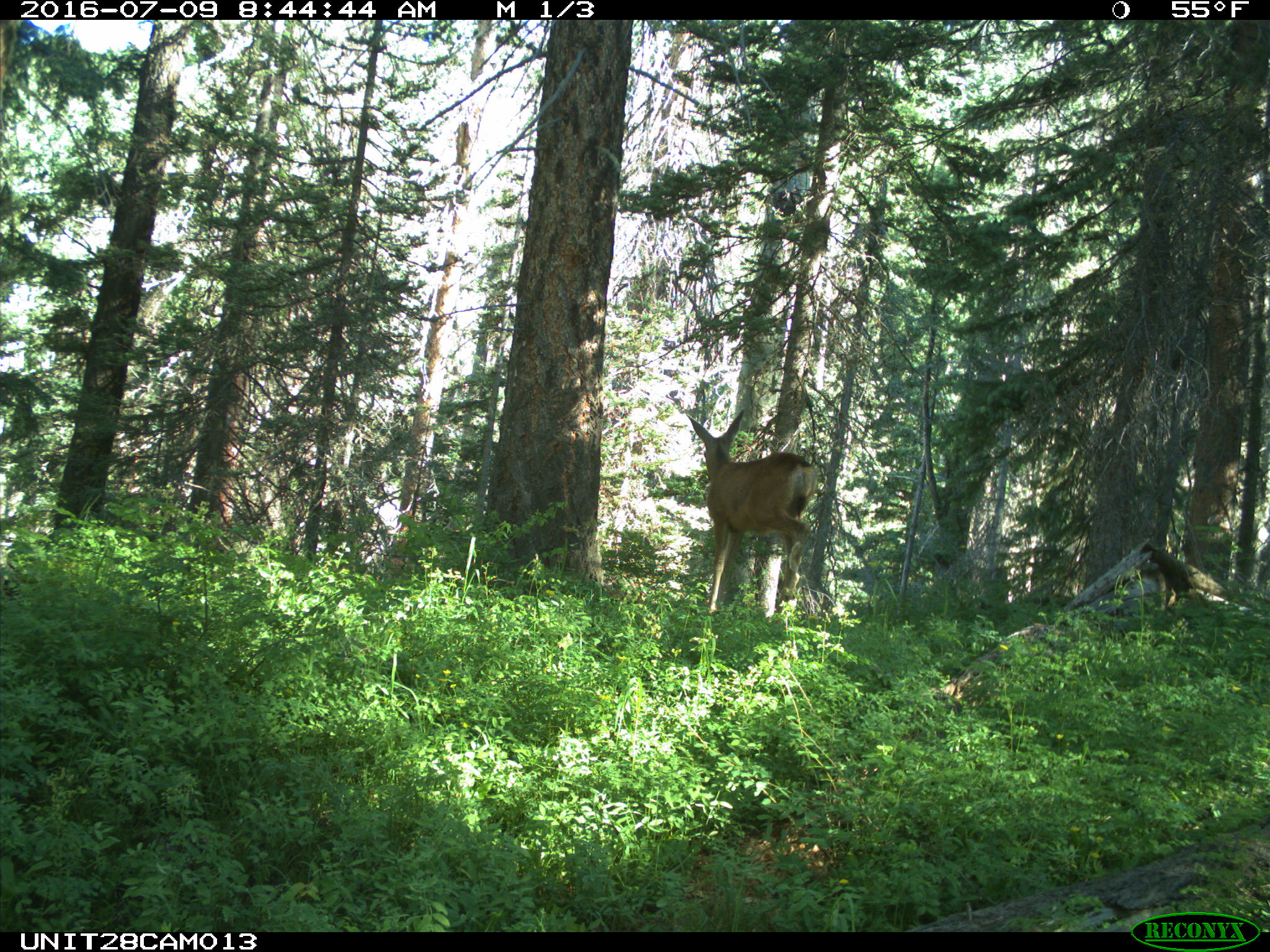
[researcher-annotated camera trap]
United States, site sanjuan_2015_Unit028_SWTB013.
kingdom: Animalia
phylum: Chordata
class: Mammalia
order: Artiodactyla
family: Cervidae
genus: Odocoileus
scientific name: Odocoileus hemionus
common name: mule deer